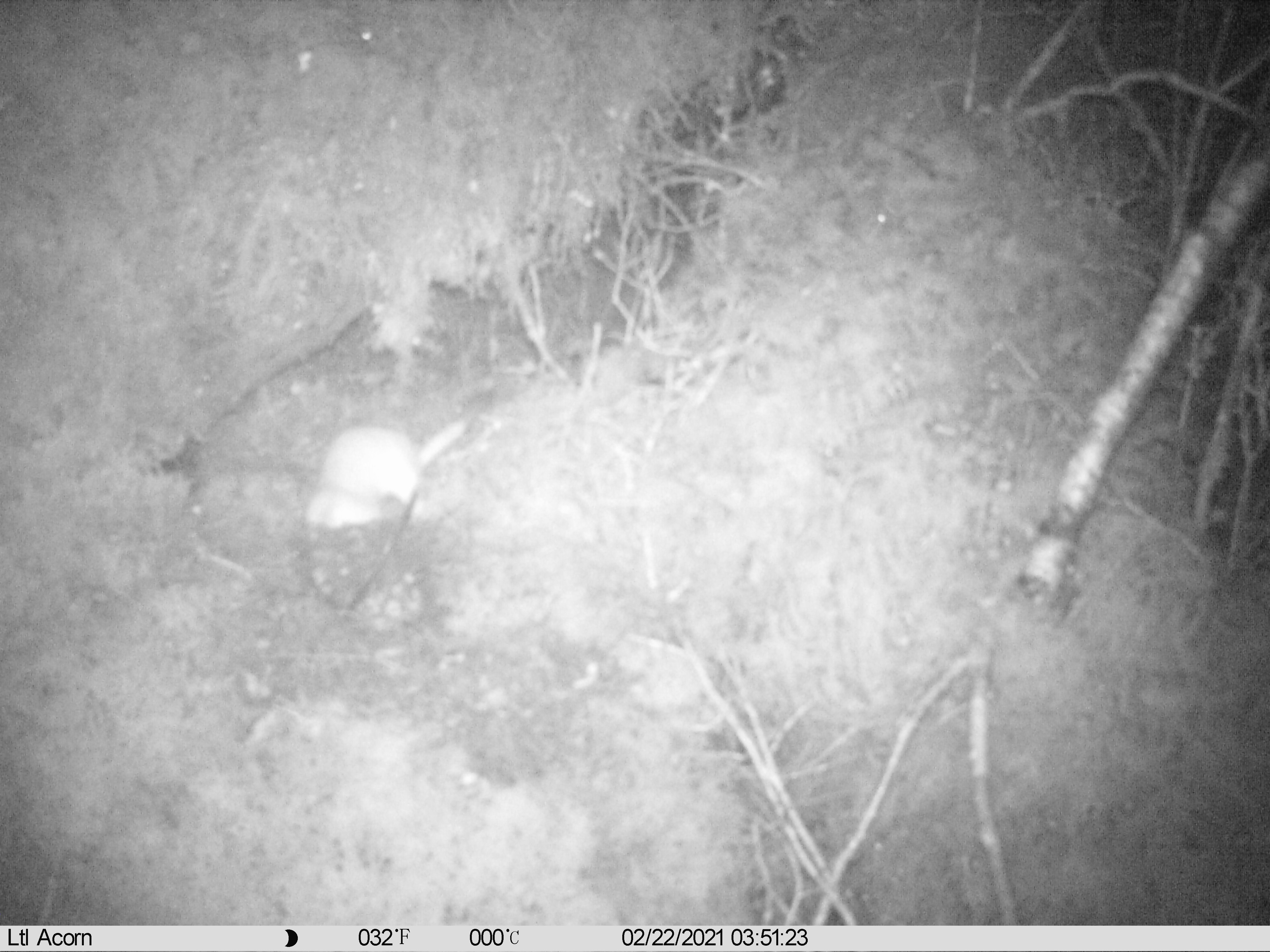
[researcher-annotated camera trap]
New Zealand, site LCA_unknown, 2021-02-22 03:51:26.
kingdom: Animalia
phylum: Chordata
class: Mammalia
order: Carnivora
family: Mustelidae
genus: Mustela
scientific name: Mustela erminea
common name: stoat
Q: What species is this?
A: Stoat (Mustela erminea).